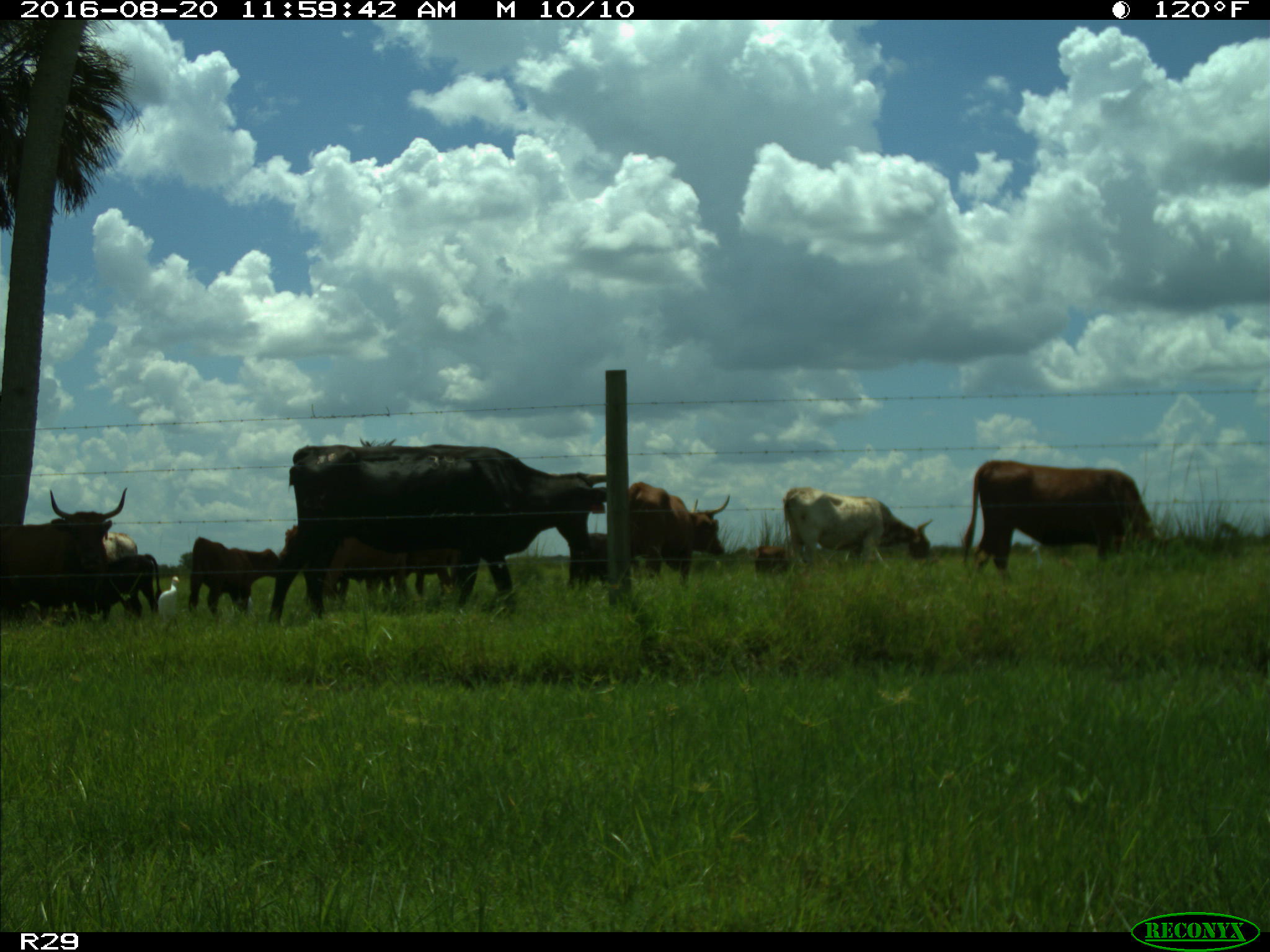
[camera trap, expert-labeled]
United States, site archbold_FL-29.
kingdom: Animalia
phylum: Chordata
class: Mammalia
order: Artiodactyla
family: Bovidae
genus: Bos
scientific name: Bos taurus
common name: domestic cow